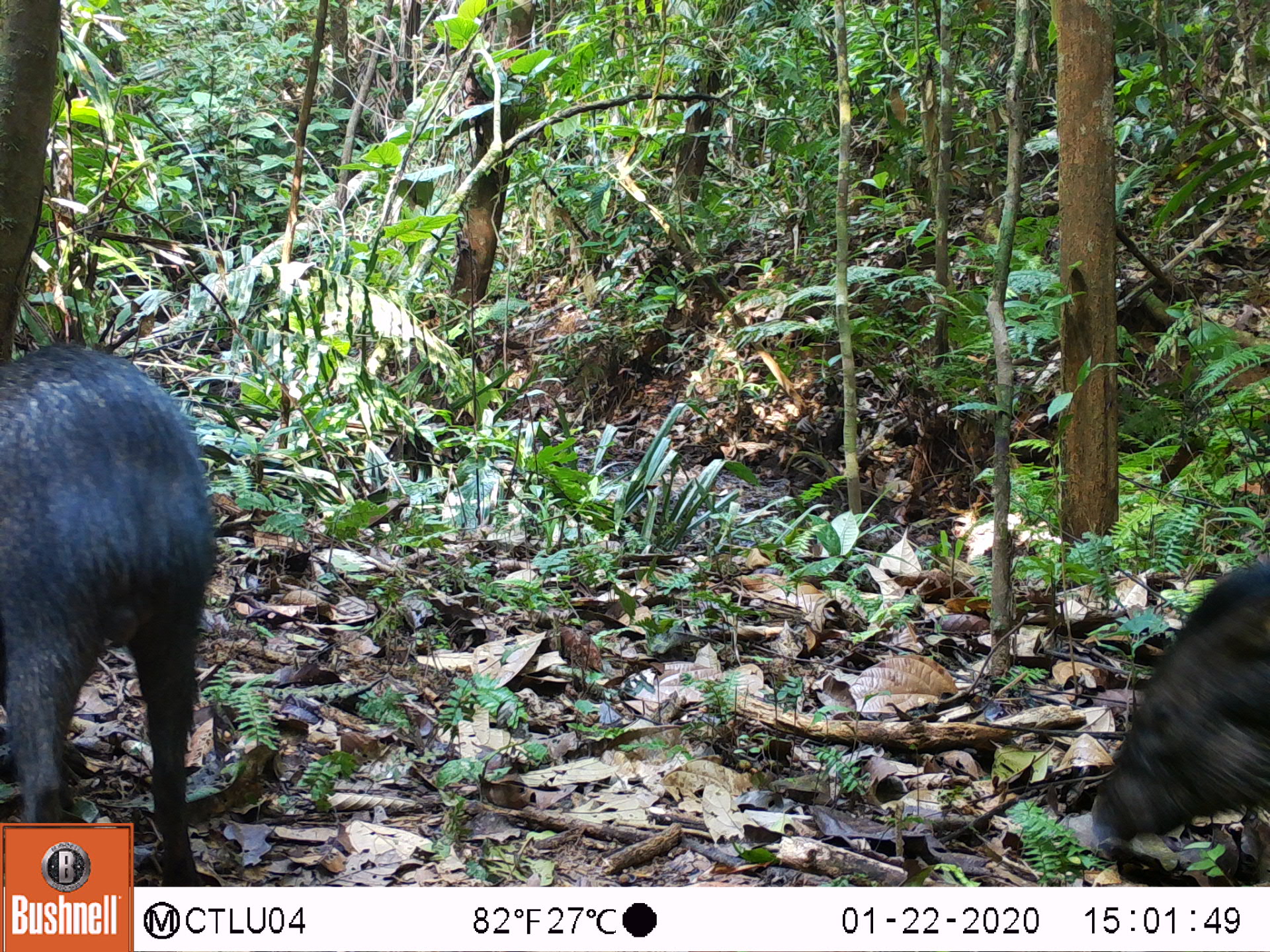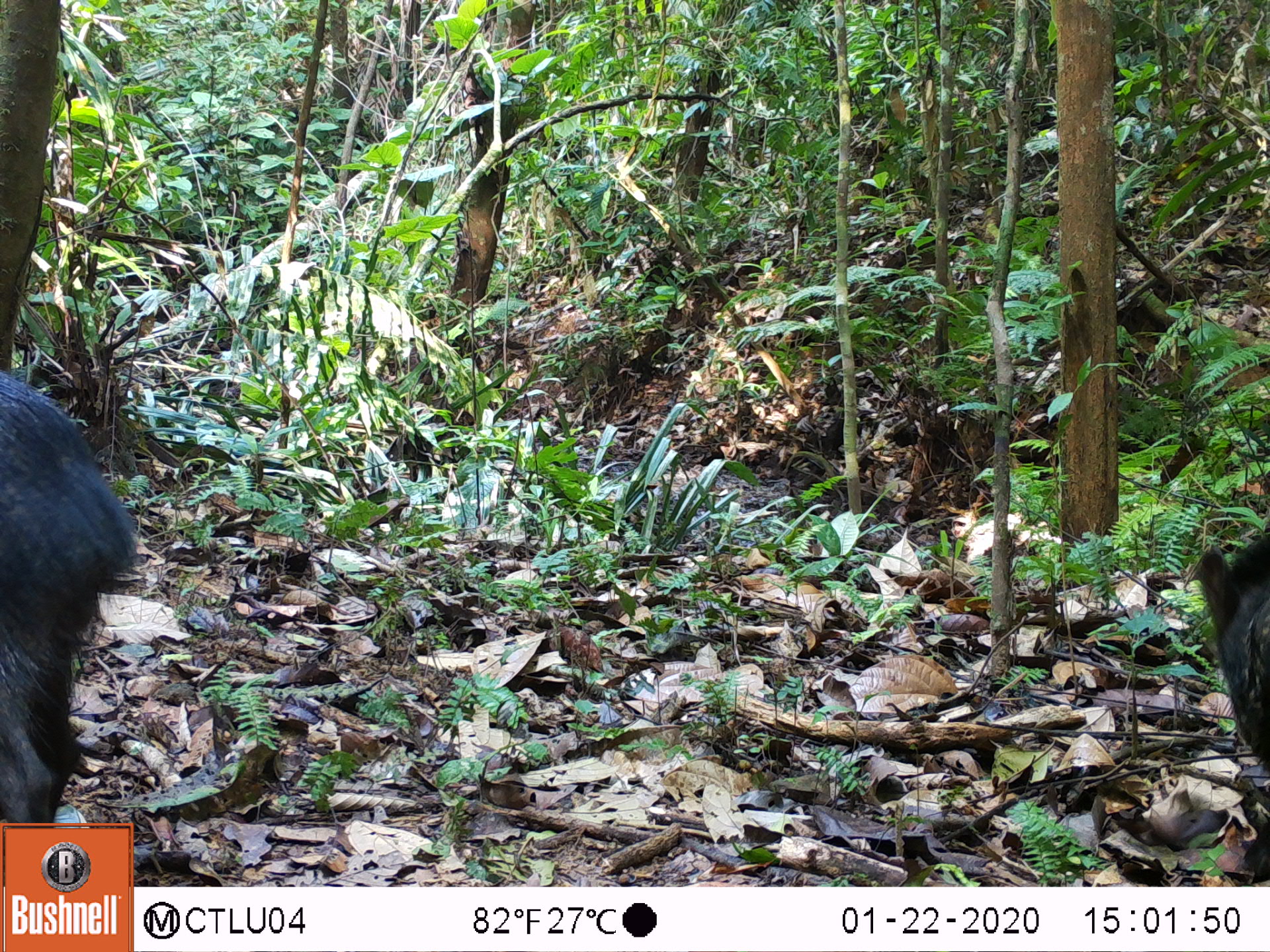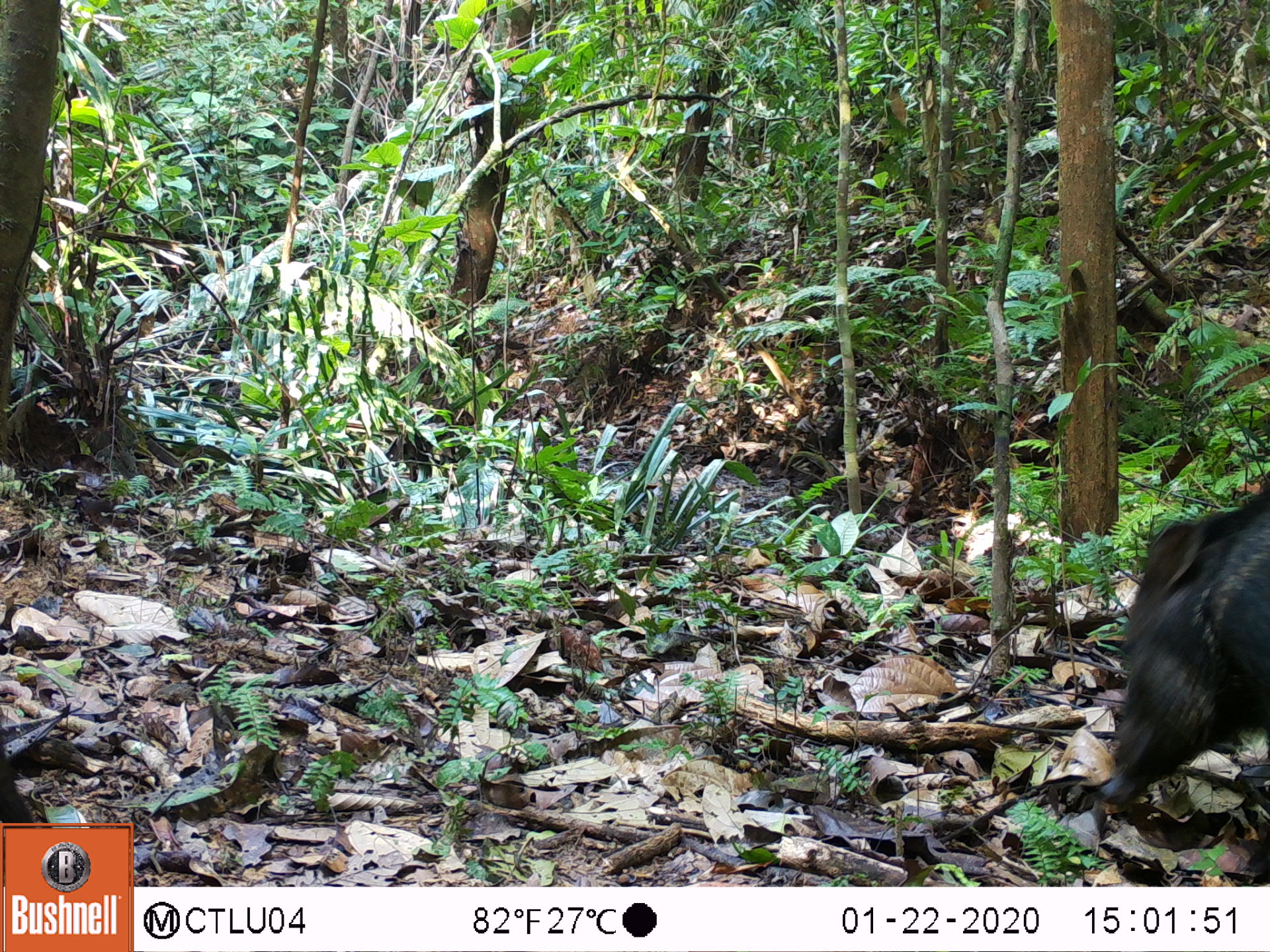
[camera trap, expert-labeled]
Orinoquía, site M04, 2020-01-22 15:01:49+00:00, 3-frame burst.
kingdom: Animalia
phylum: Chordata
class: Mammalia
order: Artiodactyla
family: Tayassuidae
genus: Pecari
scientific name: Pecari tajacu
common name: collared peccary